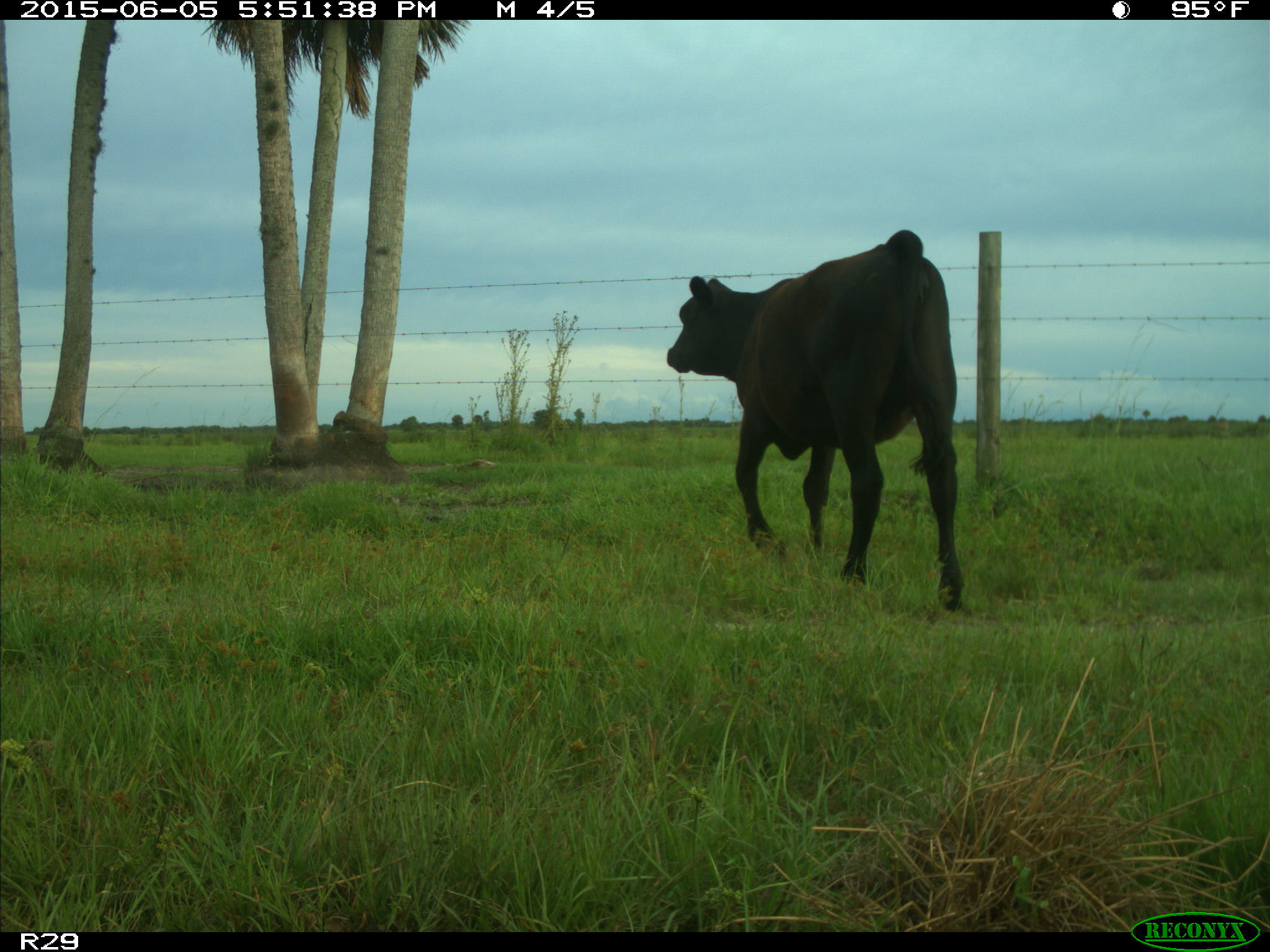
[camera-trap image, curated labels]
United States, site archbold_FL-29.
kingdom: Animalia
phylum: Chordata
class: Mammalia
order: Artiodactyla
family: Bovidae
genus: Bos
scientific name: Bos taurus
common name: domestic cow